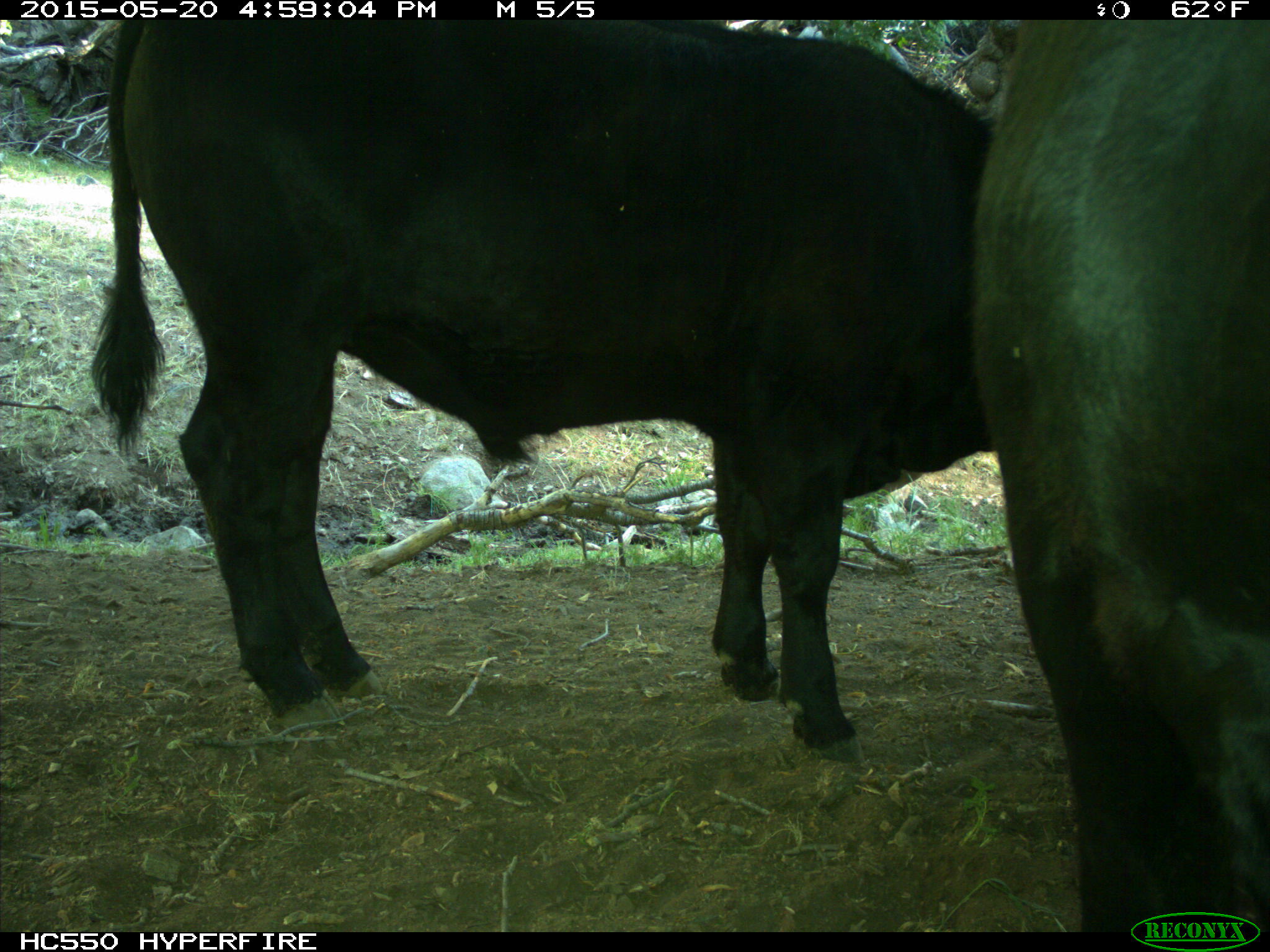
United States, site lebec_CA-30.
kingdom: Animalia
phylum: Chordata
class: Mammalia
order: Artiodactyla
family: Bovidae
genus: Bos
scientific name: Bos taurus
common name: domestic cow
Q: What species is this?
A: Bos taurus (domestic cow).